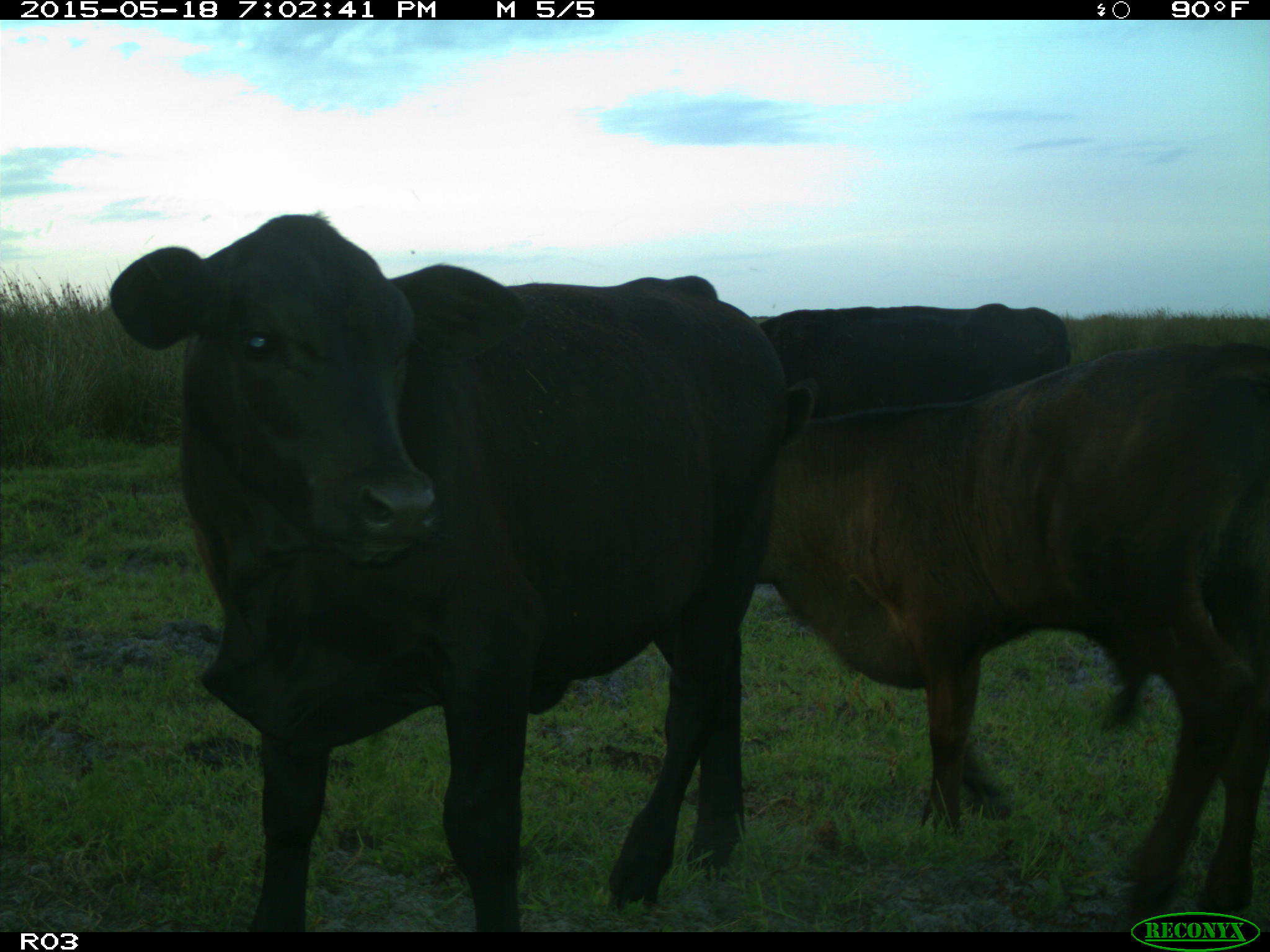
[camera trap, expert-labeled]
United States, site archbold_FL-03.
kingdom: Animalia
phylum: Chordata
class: Mammalia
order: Artiodactyla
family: Bovidae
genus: Bos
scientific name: Bos taurus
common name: domestic cow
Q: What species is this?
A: Bos taurus (domestic cow).